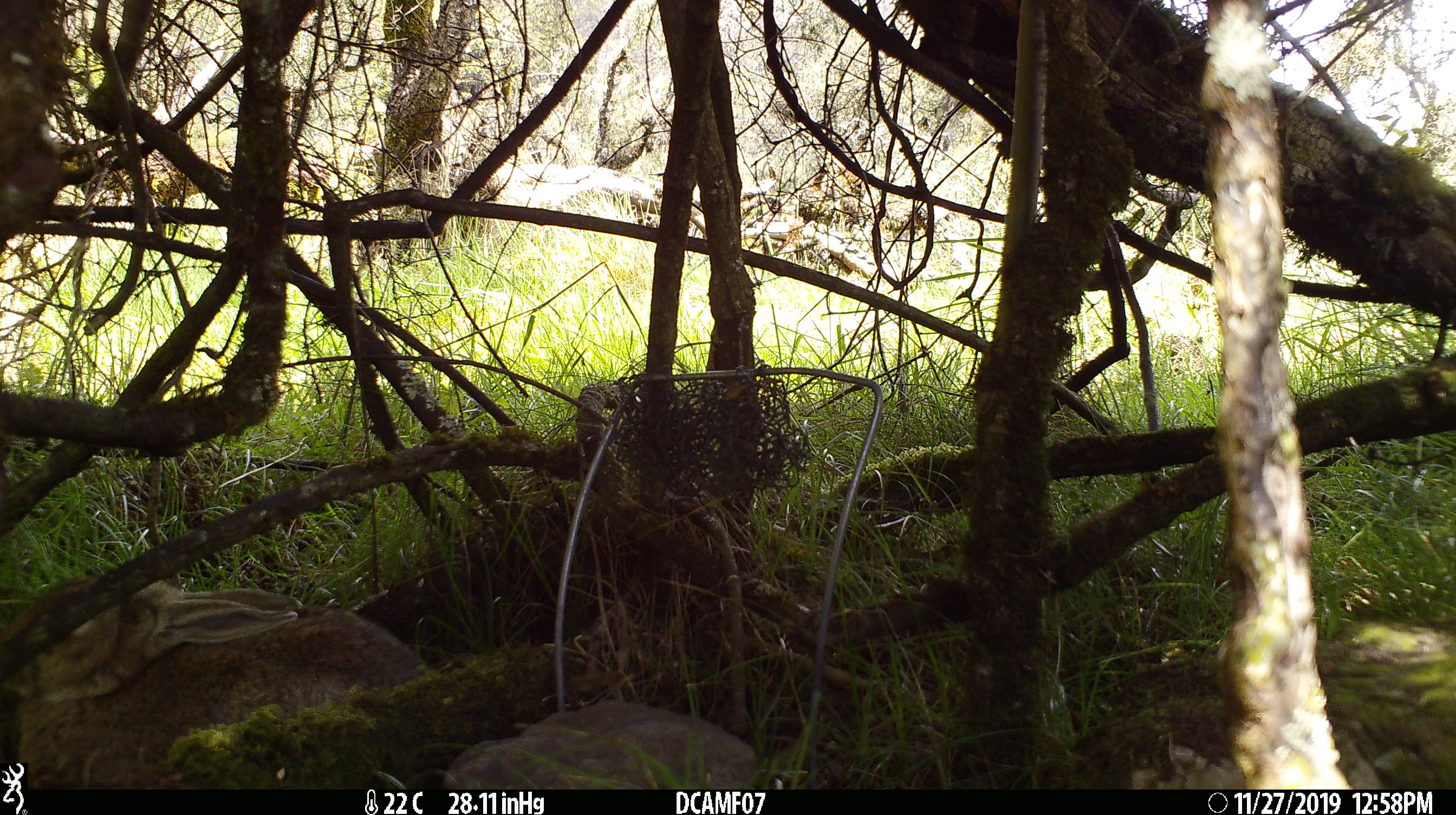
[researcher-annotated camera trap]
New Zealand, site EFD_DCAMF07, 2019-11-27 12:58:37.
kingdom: Animalia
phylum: Chordata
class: Mammalia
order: Lagomorpha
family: Leporidae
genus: Oryctolagus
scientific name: Oryctolagus cuniculus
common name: european rabbit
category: rabbit